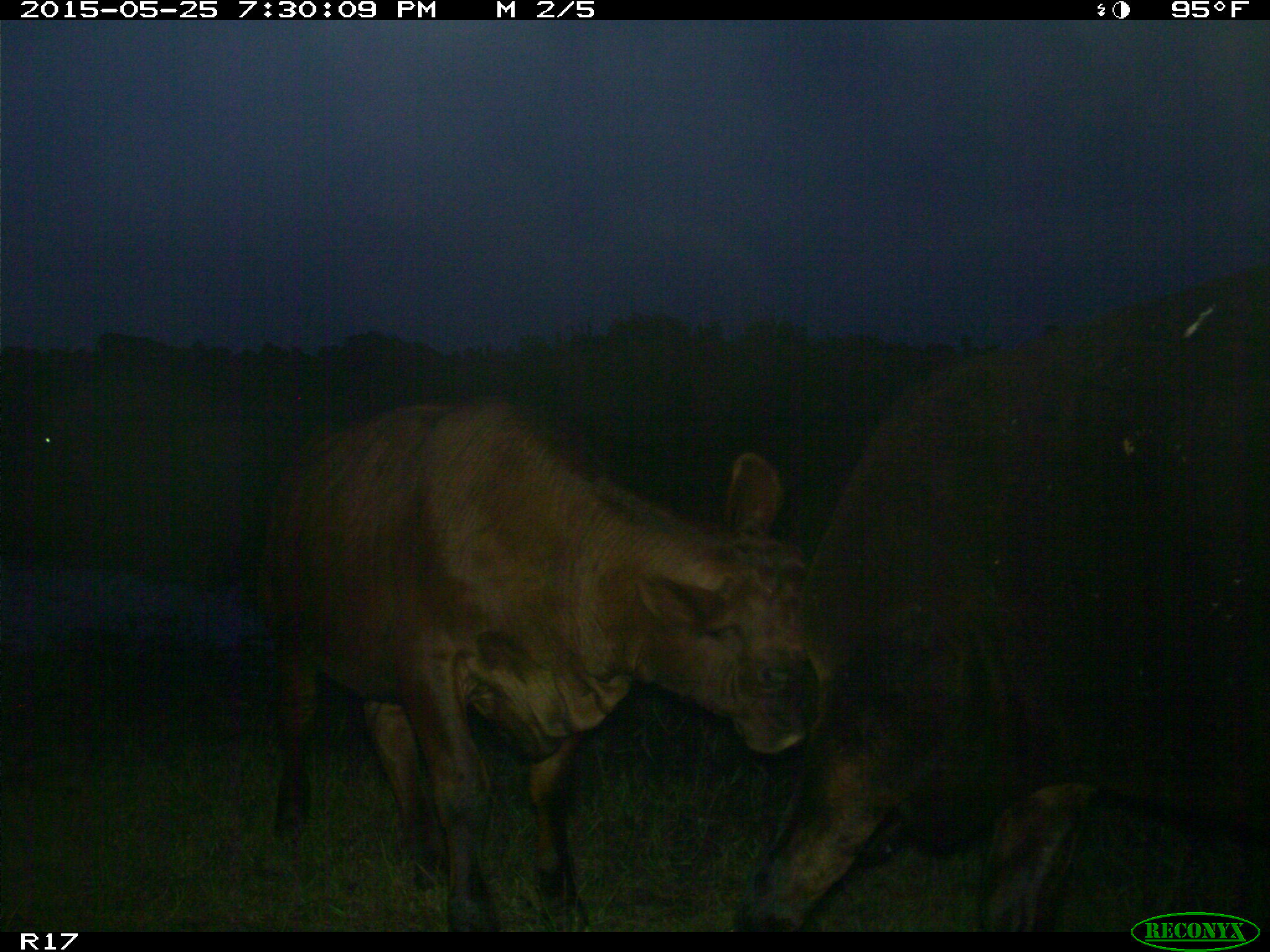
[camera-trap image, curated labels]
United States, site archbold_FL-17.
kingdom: Animalia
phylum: Chordata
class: Mammalia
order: Artiodactyla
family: Bovidae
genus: Bos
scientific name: Bos taurus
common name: domestic cow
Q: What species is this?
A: Bos taurus (domestic cow).